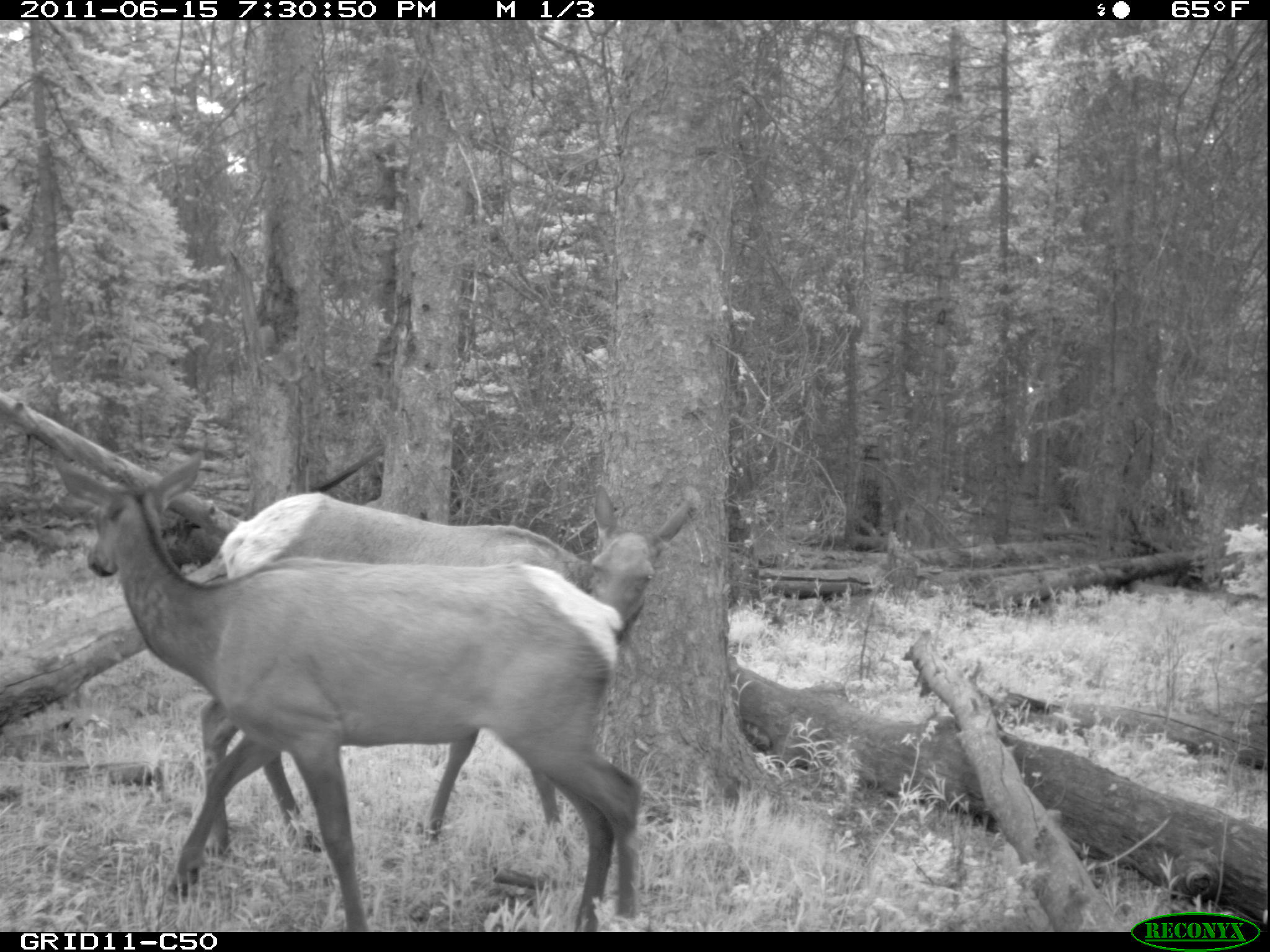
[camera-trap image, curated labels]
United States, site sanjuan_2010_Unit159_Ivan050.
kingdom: Animalia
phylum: Chordata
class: Mammalia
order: Artiodactyla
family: Cervidae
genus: Cervus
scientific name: Cervus elaphus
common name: red deer